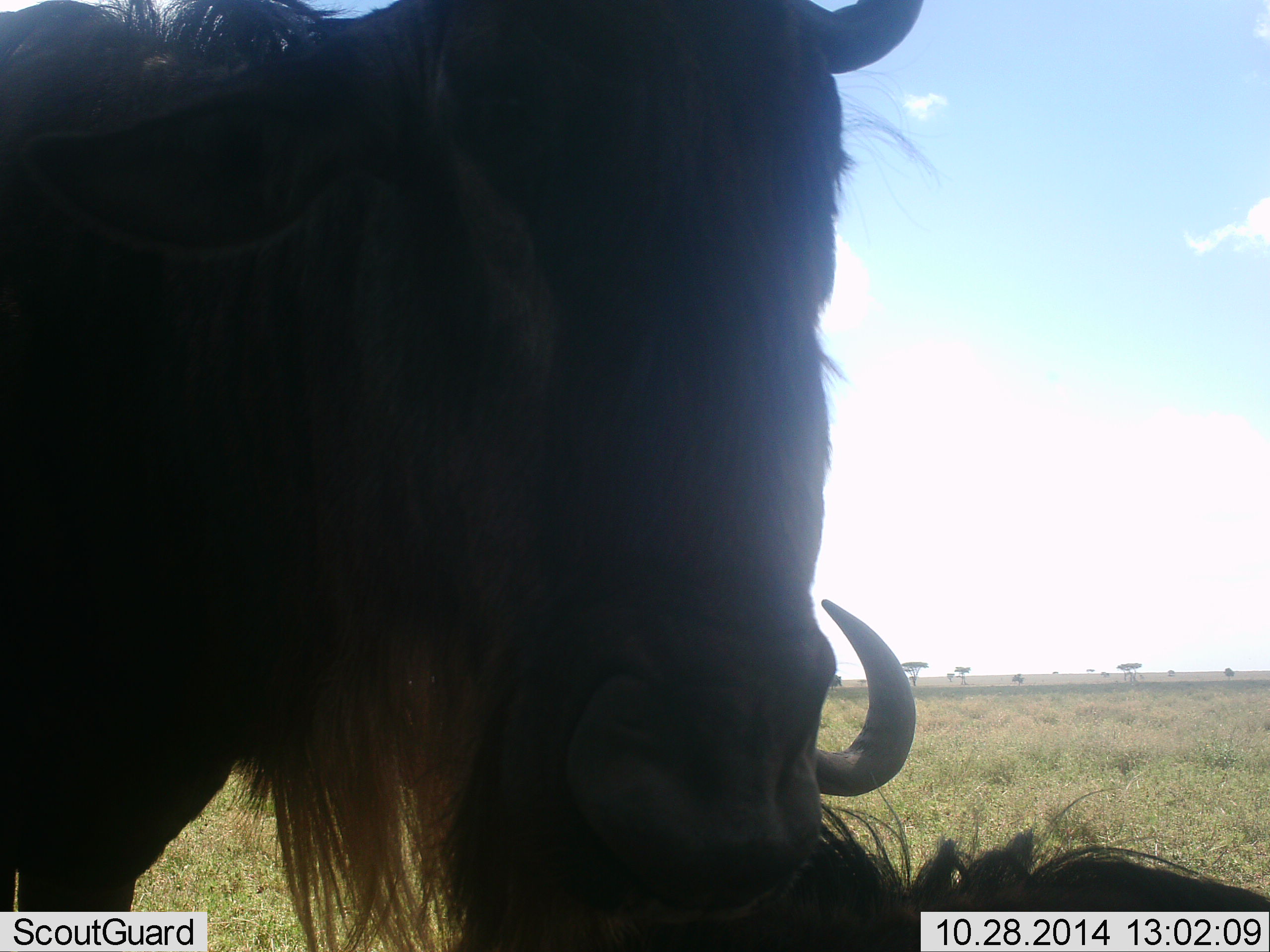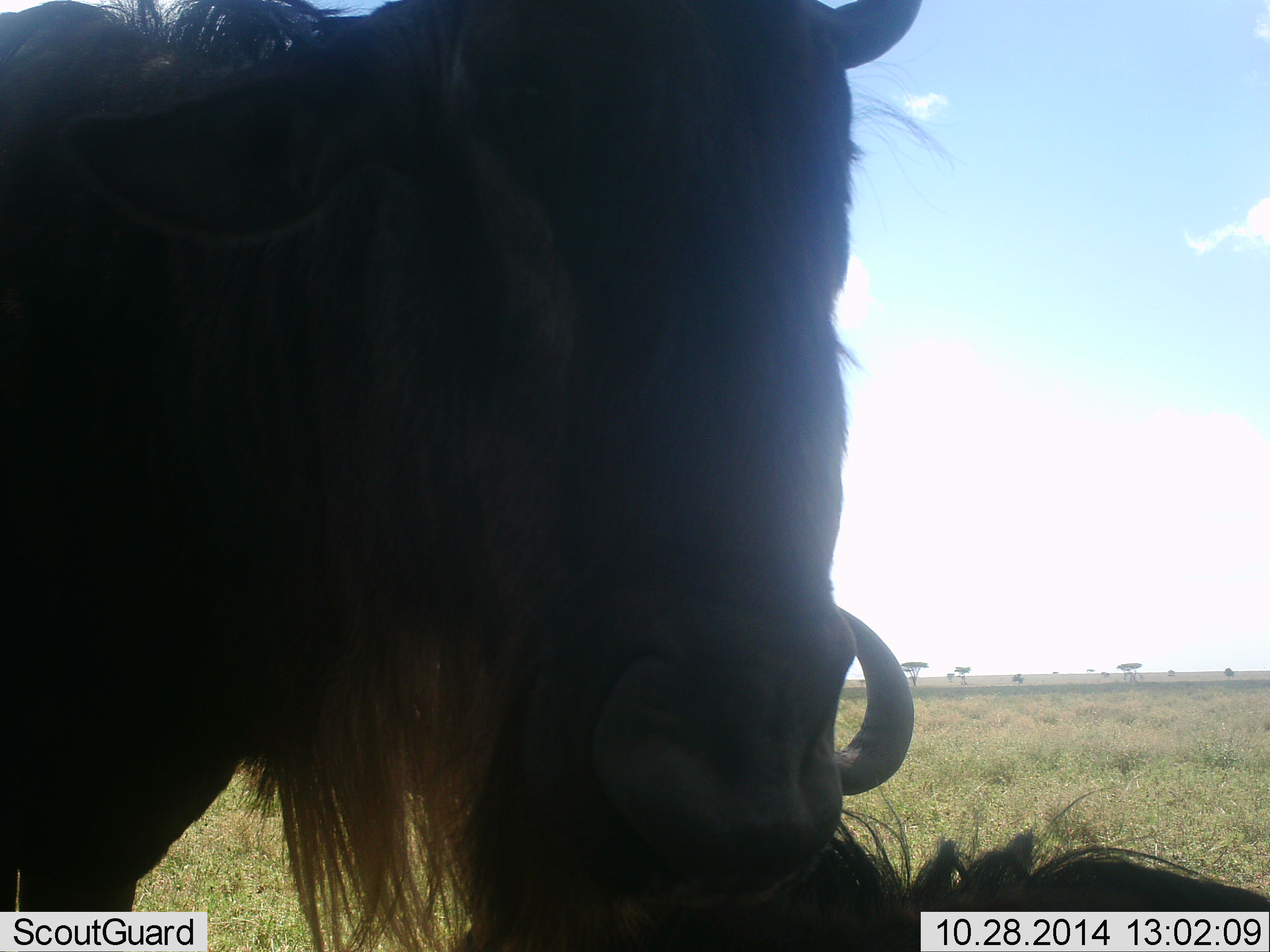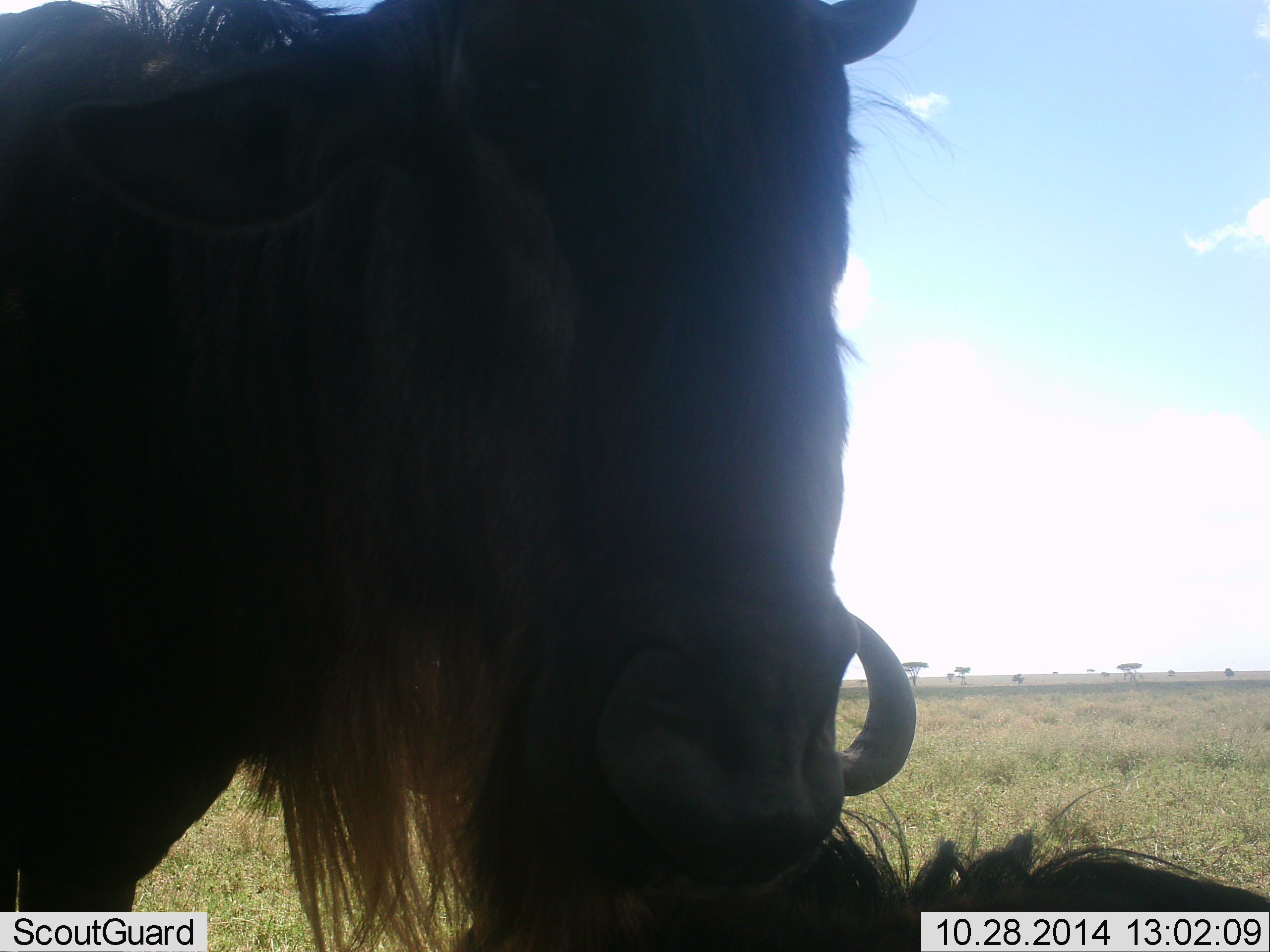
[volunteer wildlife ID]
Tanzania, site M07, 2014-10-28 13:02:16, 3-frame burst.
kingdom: Animalia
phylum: Chordata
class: Mammalia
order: Artiodactyla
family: Bovidae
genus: Connochaetes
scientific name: Connochaetes taurinus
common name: blue wildebeest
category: wildebeest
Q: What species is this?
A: Wildebeest (blue wildebeest) (Connochaetes taurinus).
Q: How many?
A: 2.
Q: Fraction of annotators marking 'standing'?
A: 90%.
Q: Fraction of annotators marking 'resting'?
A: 90%.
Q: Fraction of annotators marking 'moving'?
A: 0%.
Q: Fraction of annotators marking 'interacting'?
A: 0%.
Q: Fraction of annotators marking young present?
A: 0%.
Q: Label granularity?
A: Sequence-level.